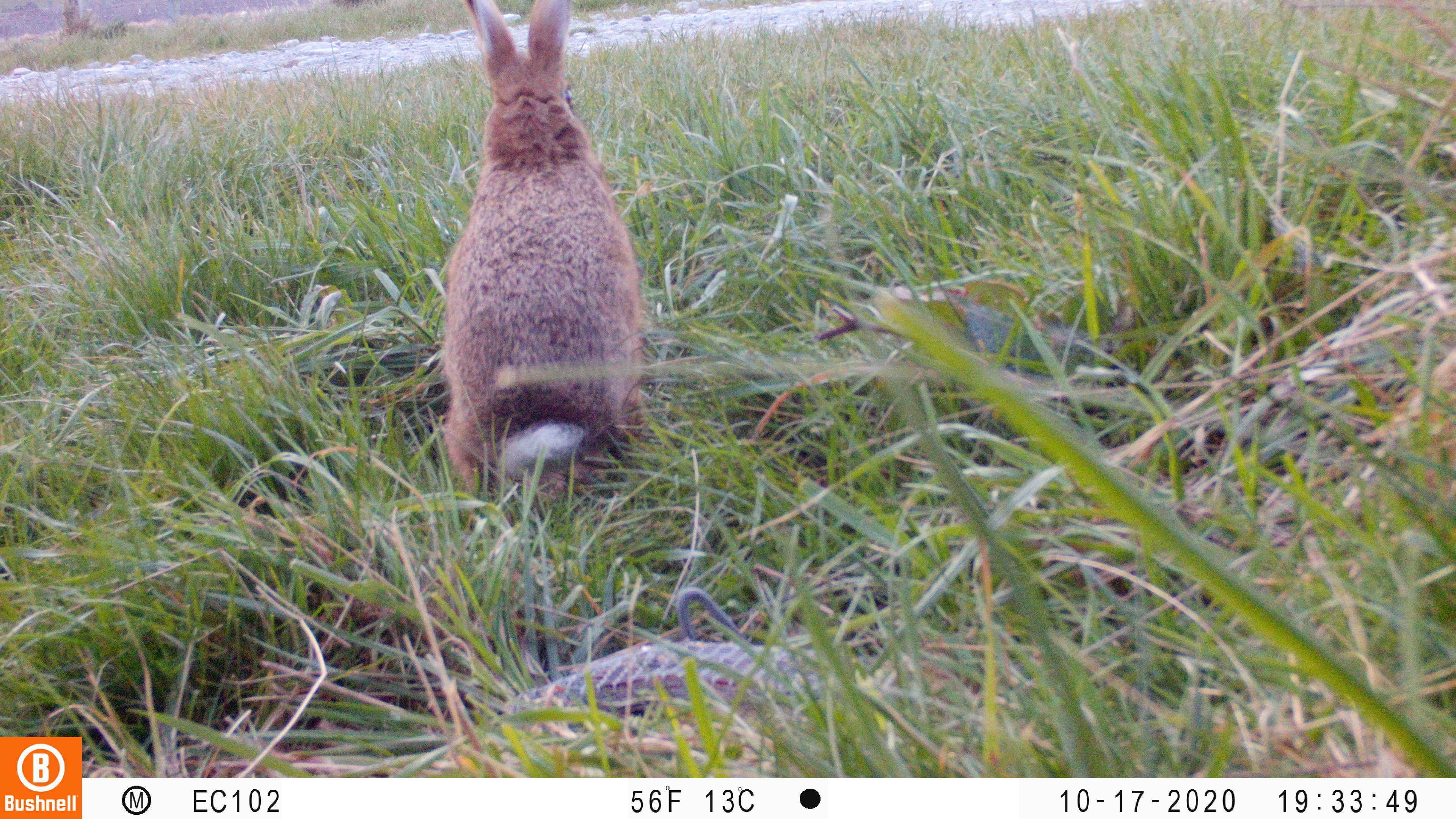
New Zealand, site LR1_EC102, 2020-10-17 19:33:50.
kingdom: Animalia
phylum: Chordata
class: Mammalia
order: Lagomorpha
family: Leporidae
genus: Oryctolagus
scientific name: Oryctolagus cuniculus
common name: european rabbit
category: rabbit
Rabbit (european rabbit) (Oryctolagus cuniculus).